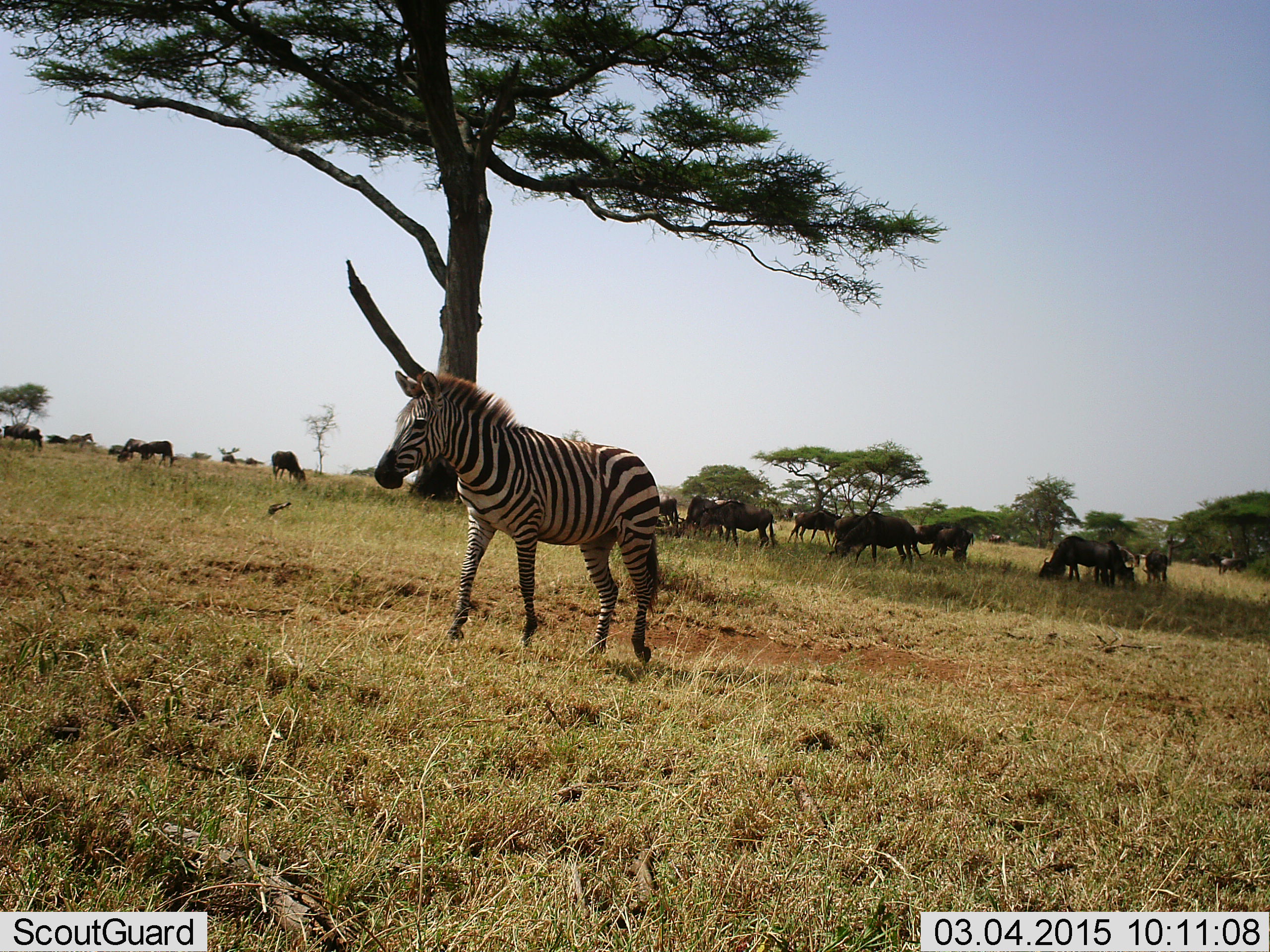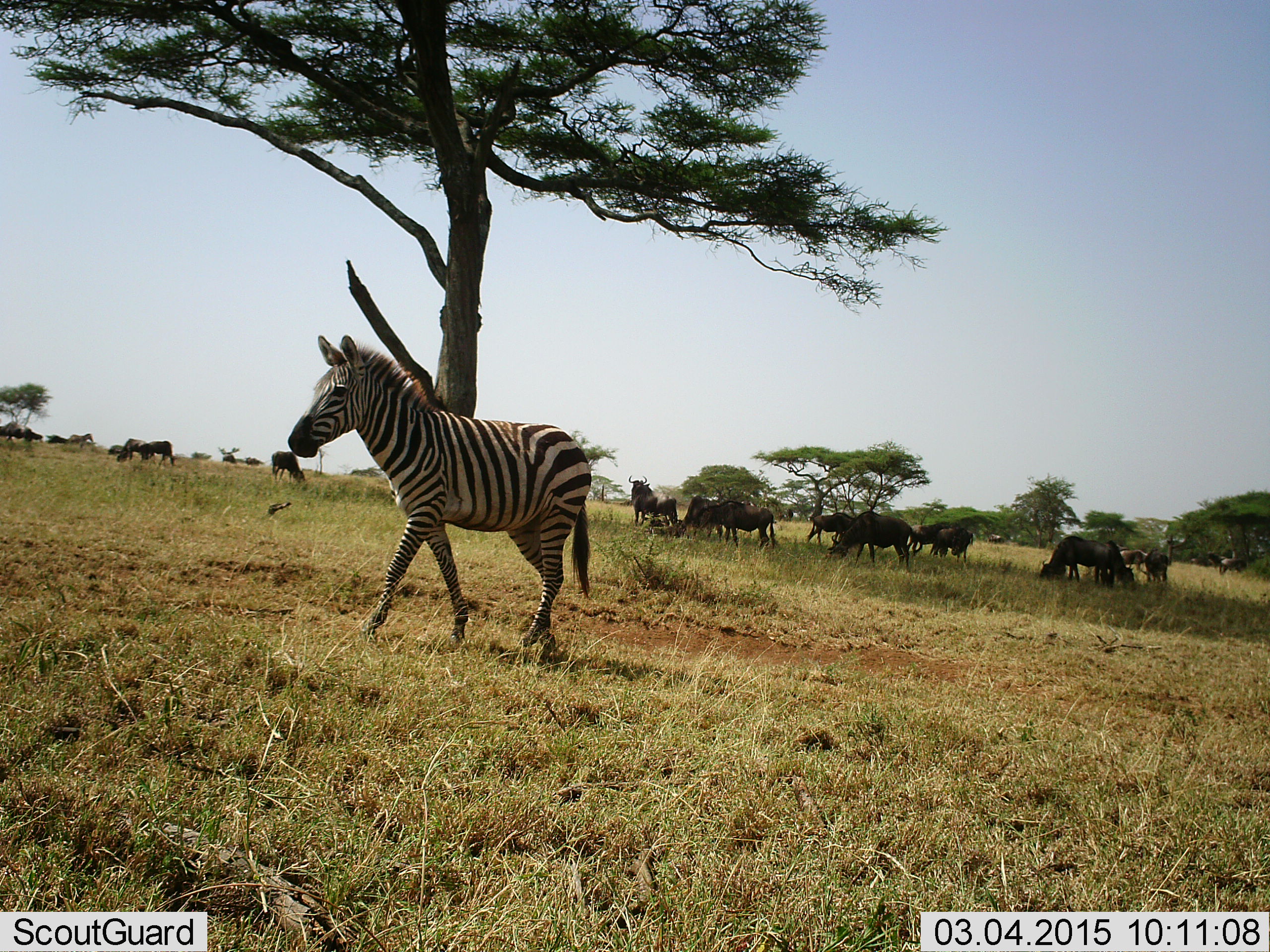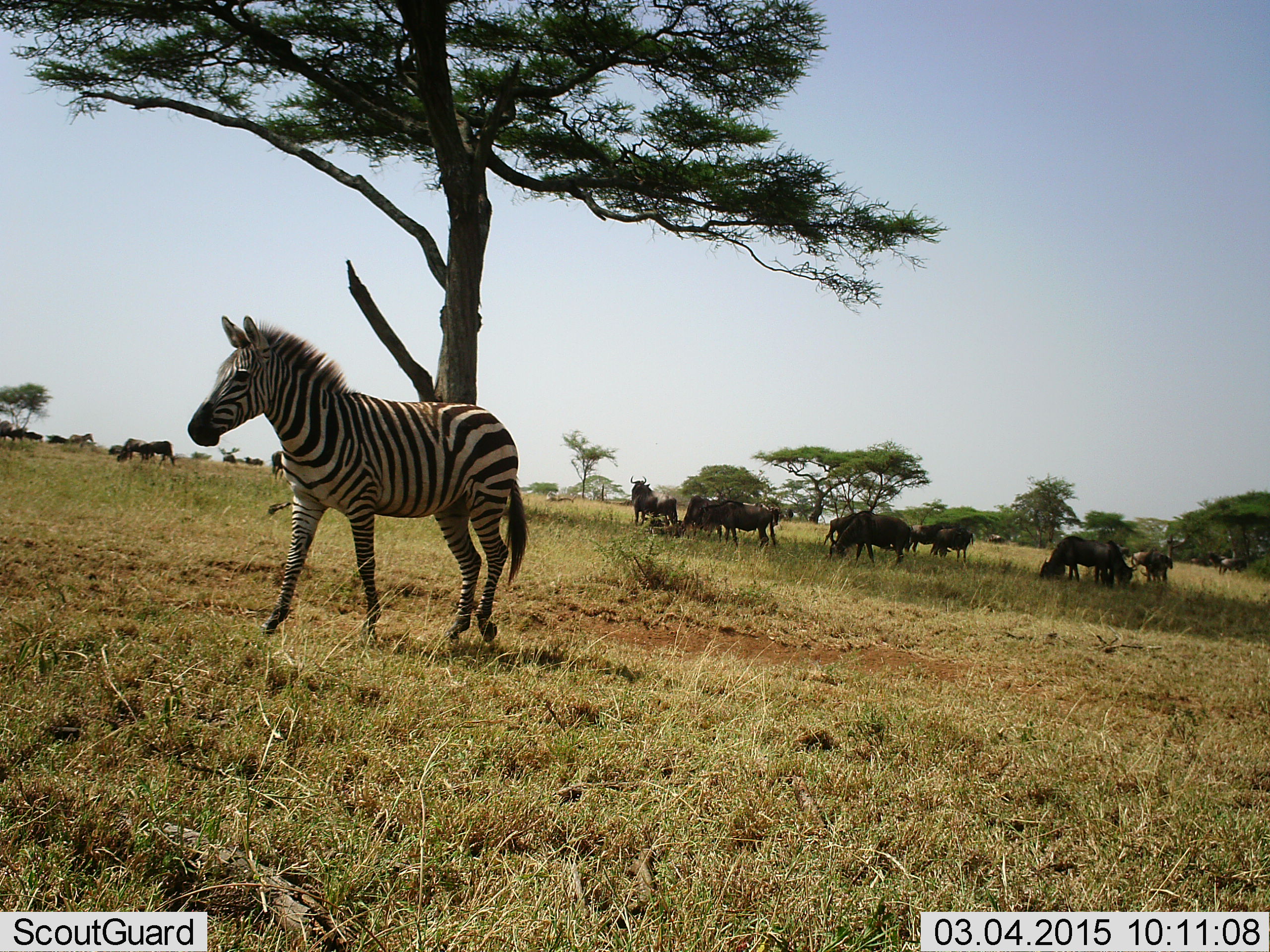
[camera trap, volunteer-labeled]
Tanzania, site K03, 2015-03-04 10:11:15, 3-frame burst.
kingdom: Animalia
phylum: Chordata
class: Mammalia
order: Artiodactyla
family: Bovidae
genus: Connochaetes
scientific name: Connochaetes taurinus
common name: blue wildebeest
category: wildebeest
Wildebeest (blue wildebeest) (Connochaetes taurinus), count 11-50. Behavior (volunteer vote fractions): standing 70%, resting 10%, moving 30%, interacting 0%. Young present (vote fraction): 10%. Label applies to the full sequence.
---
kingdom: Animalia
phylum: Chordata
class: Mammalia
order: Perissodactyla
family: Equidae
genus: Equus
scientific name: Equus quagga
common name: plains zebra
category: zebra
Zebra (plains zebra) (Equus quagga), count 1. Behavior (volunteer vote fractions): standing 8%, resting 0%, moving 100%, interacting 0%. Young present (vote fraction): 0%. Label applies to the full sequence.